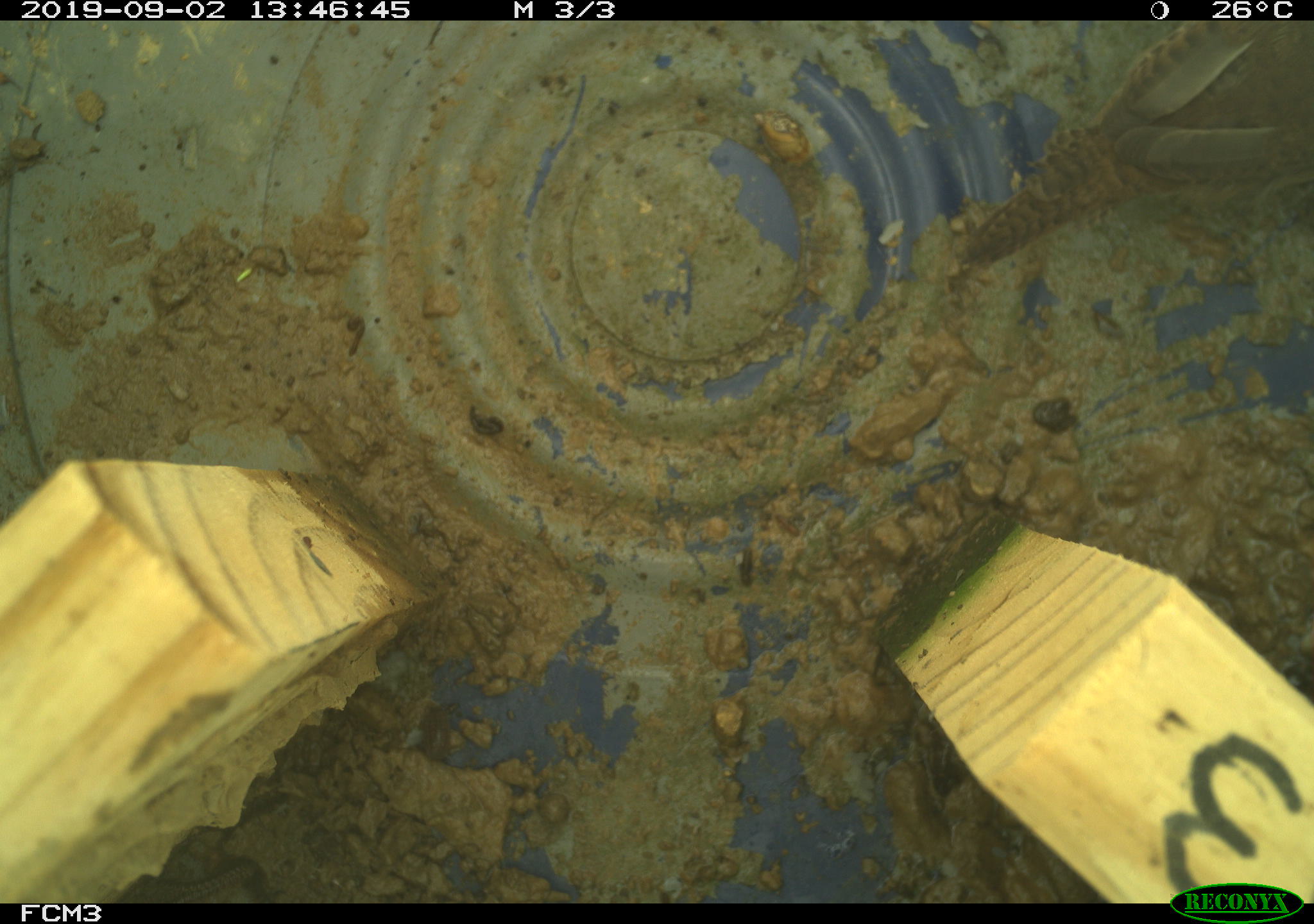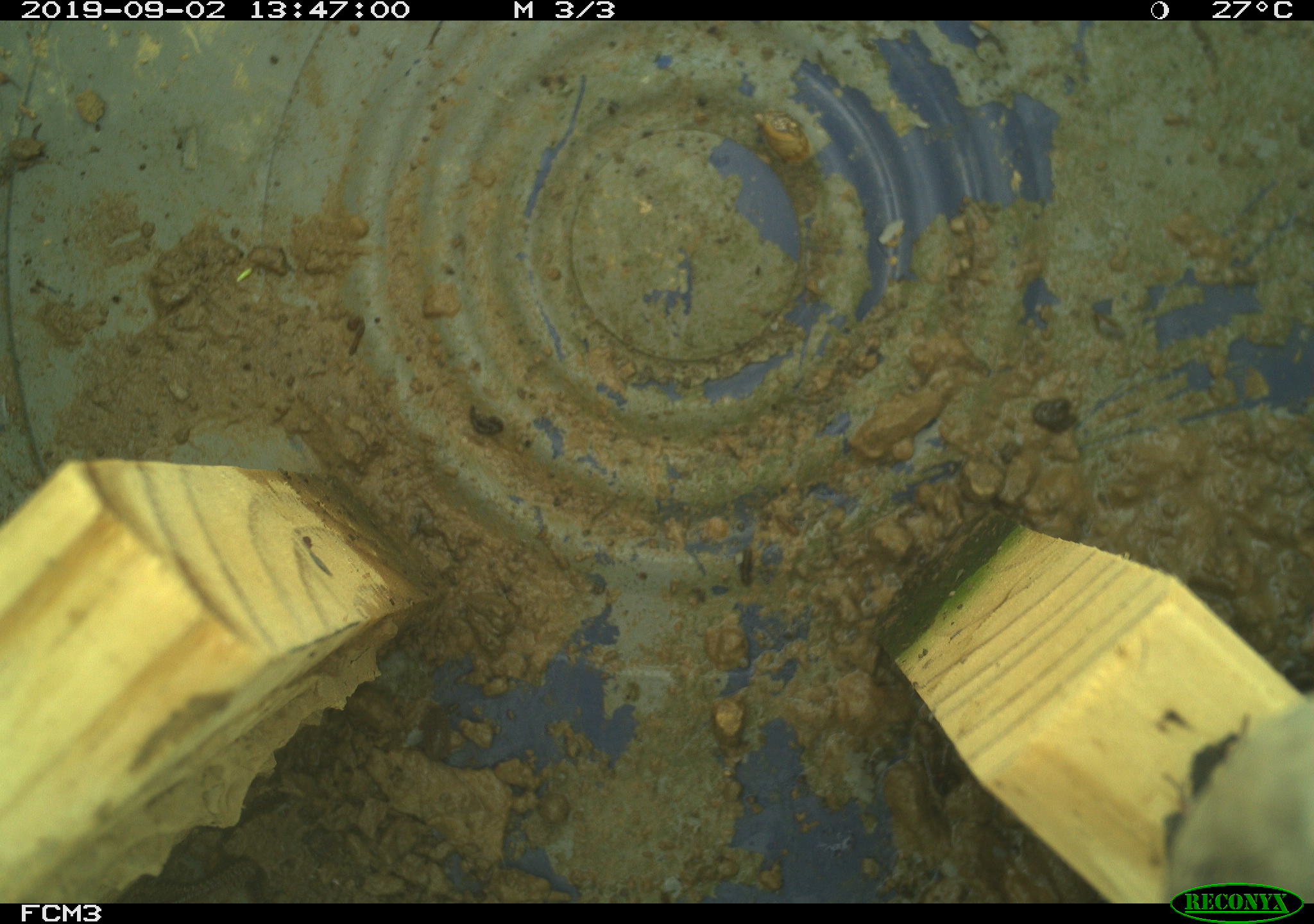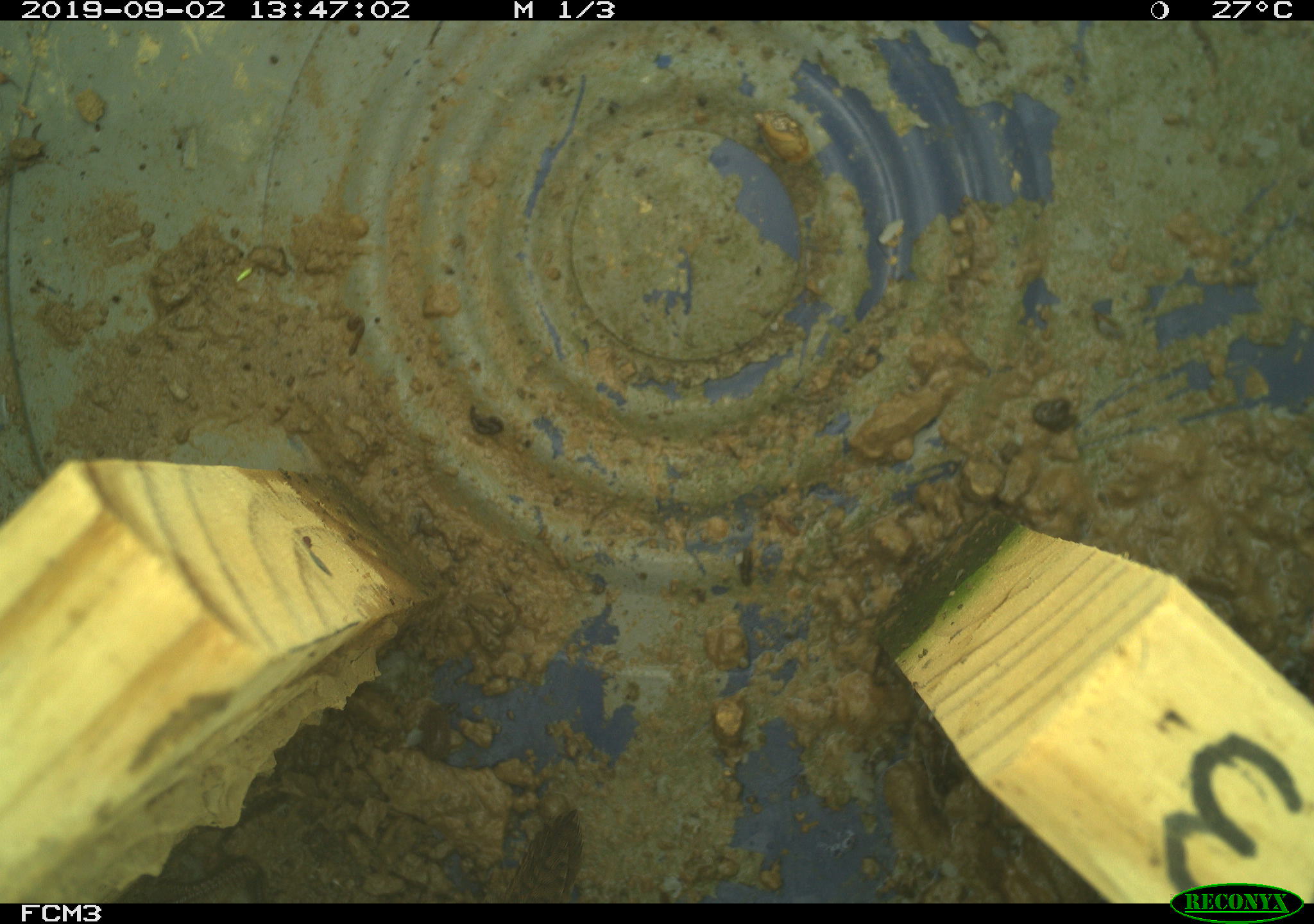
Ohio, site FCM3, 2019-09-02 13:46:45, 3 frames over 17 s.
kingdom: Animalia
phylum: Chordata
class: Aves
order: Passeriformes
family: Troglodytidae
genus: Troglodytes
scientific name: Troglodytes aedon aedon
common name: northern house wren